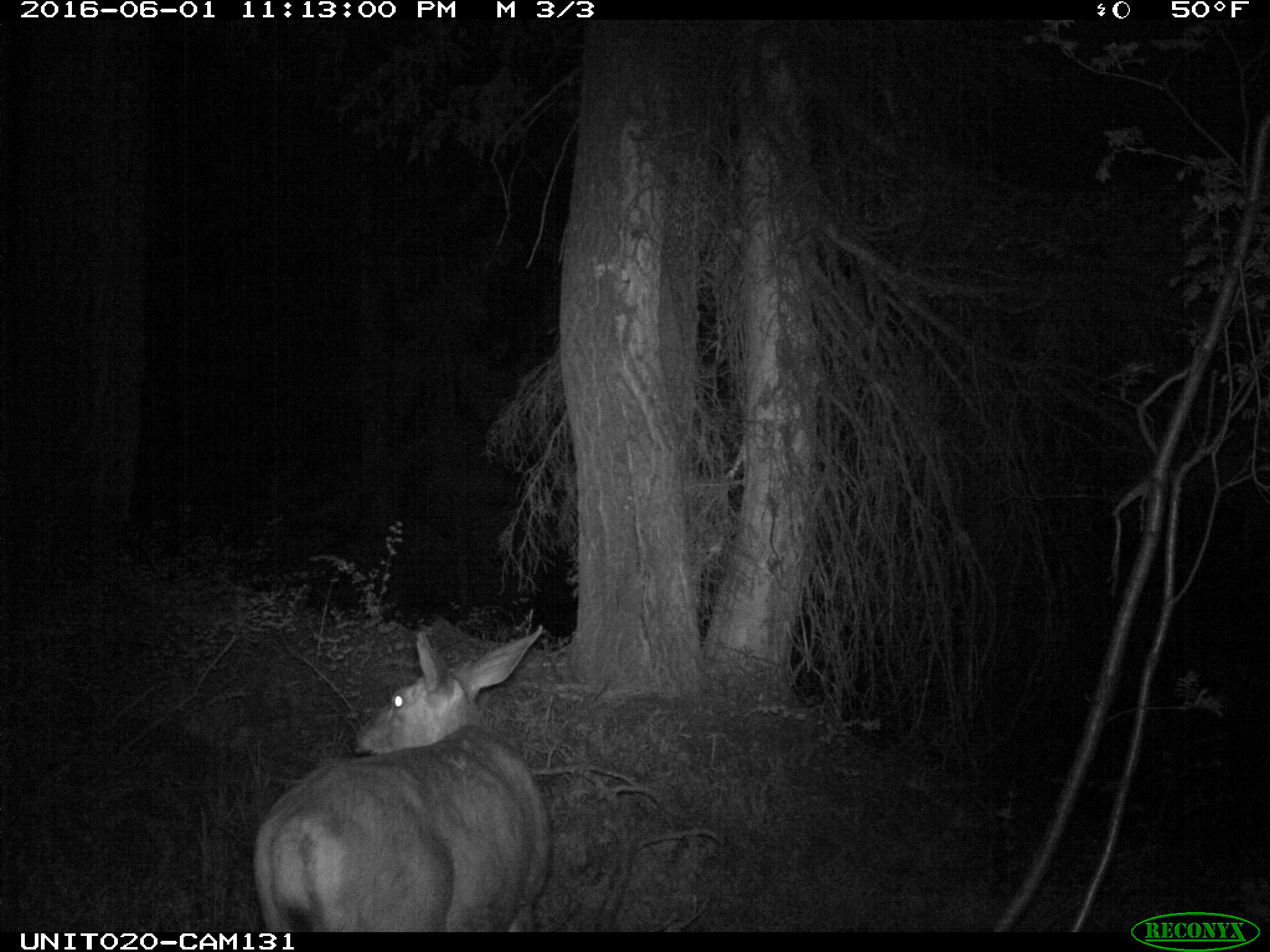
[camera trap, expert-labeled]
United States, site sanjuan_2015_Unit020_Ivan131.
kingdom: Animalia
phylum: Chordata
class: Mammalia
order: Artiodactyla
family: Cervidae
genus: Odocoileus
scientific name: Odocoileus hemionus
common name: mule deer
Odocoileus hemionus (mule deer).